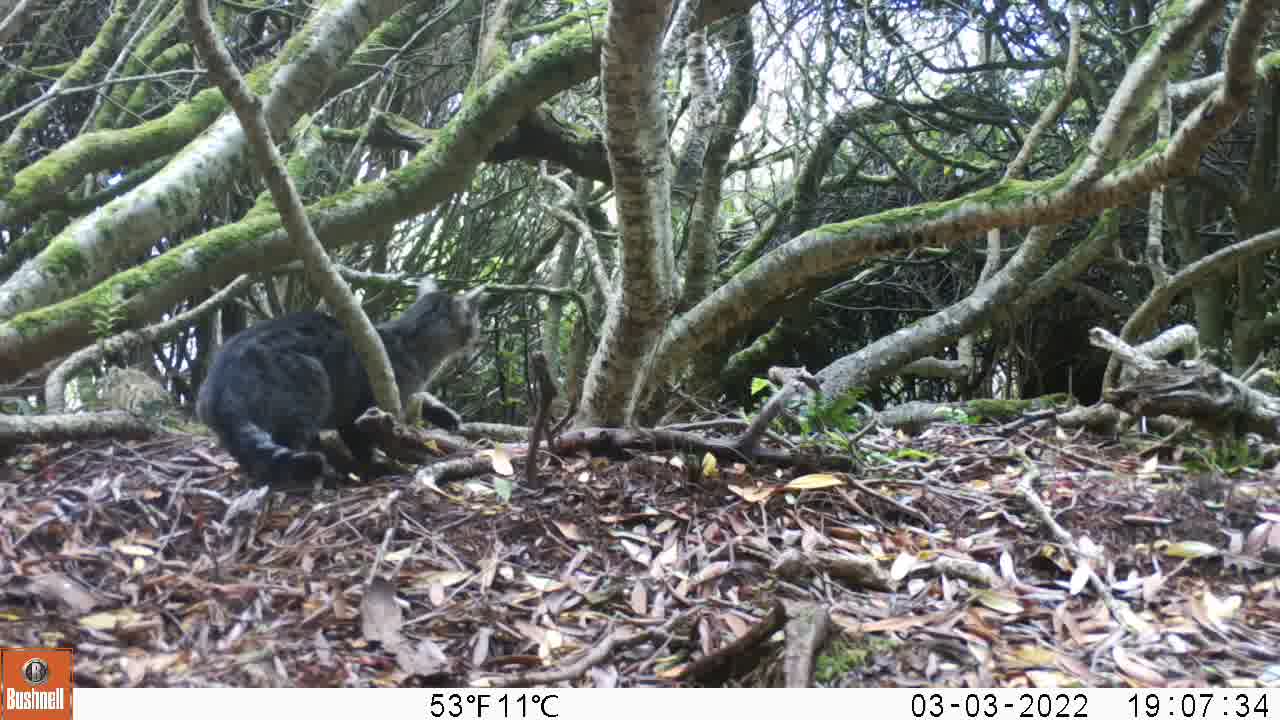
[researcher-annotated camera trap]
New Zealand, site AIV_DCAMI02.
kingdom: Animalia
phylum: Chordata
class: Mammalia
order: Carnivora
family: Felidae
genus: Felis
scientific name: Felis catus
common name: domestic cat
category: cat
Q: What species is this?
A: Cat (domestic cat) (Felis catus).